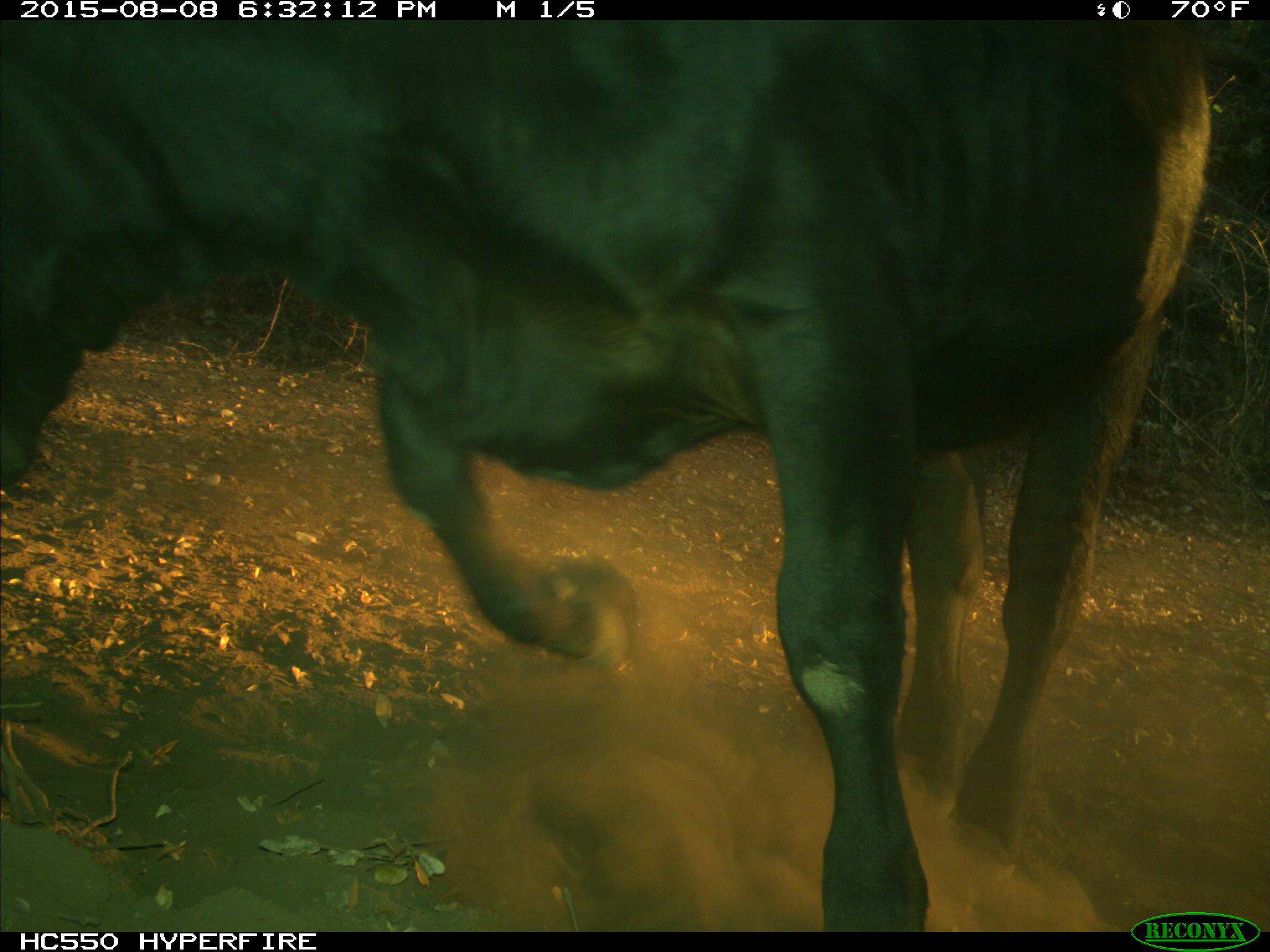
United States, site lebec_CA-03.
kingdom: Animalia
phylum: Chordata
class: Mammalia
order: Artiodactyla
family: Bovidae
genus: Bos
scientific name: Bos taurus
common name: domestic cow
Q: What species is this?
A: Bos taurus (domestic cow).